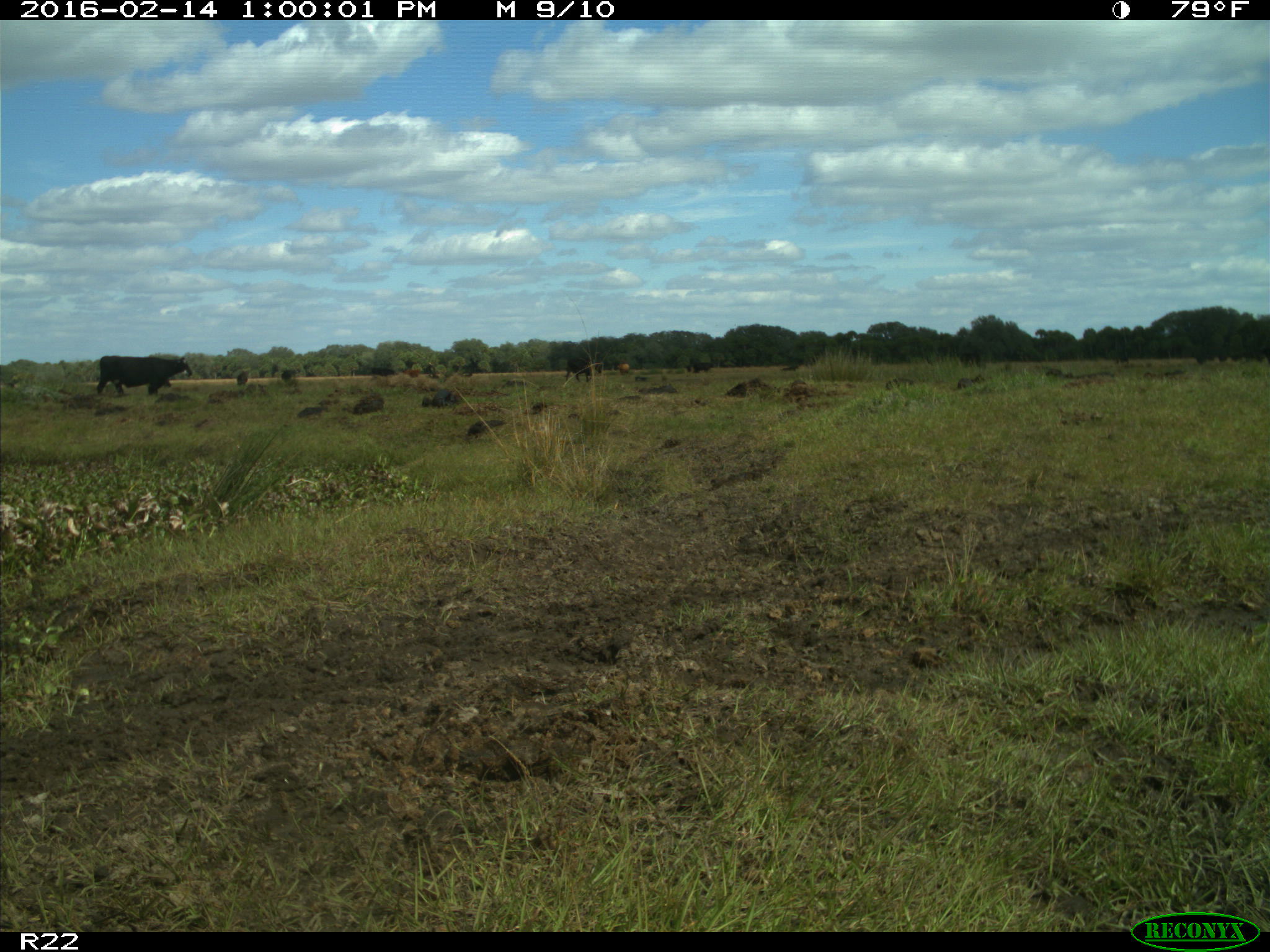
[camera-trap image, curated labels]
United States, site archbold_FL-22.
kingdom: Animalia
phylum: Chordata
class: Mammalia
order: Artiodactyla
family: Bovidae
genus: Bos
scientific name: Bos taurus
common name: domestic cow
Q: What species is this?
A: Bos taurus (domestic cow).